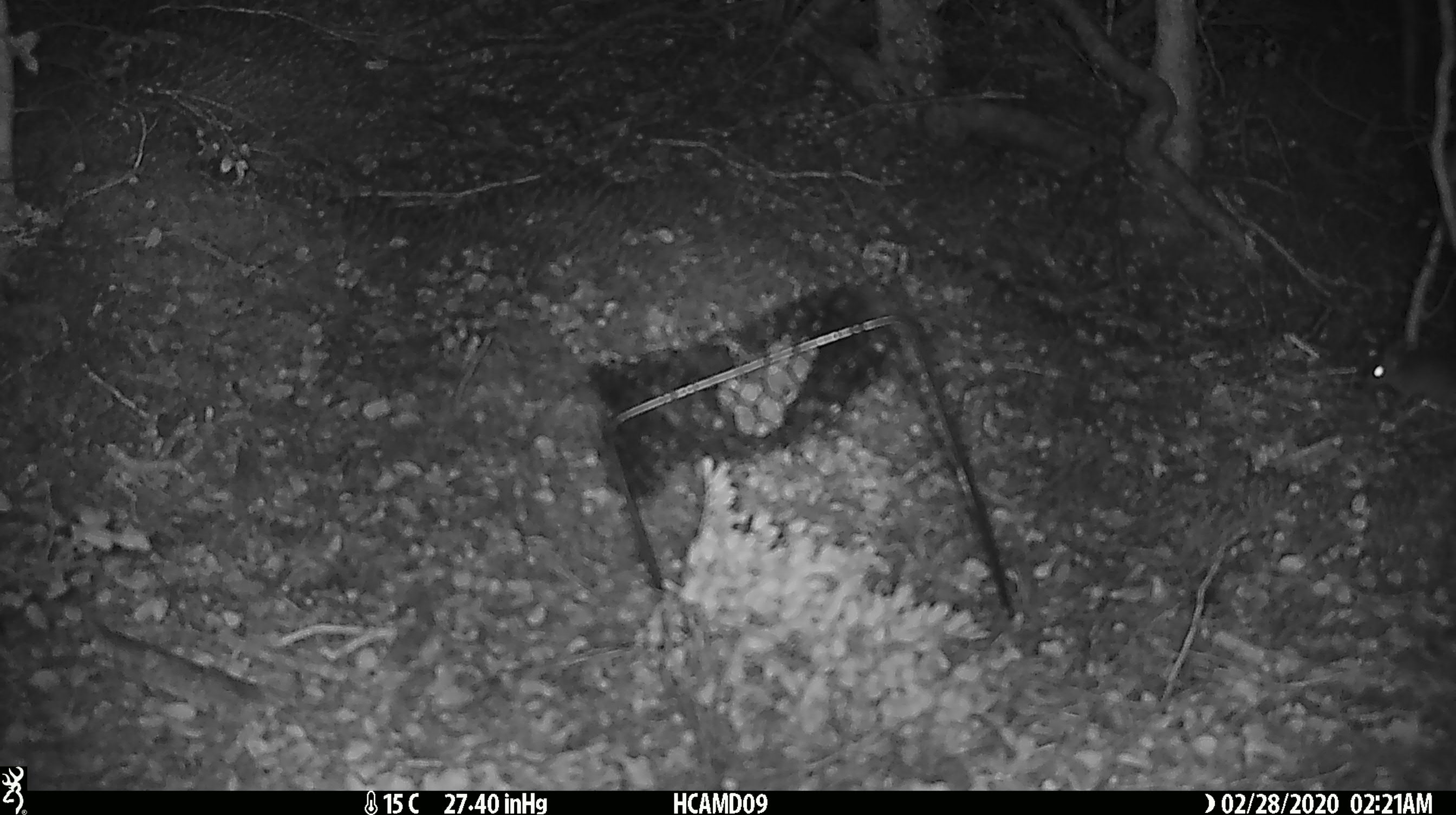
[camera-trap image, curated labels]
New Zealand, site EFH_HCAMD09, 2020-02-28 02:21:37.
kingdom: Animalia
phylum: Chordata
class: Mammalia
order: Rodentia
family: Muridae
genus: Mus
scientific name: Mus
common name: mouse